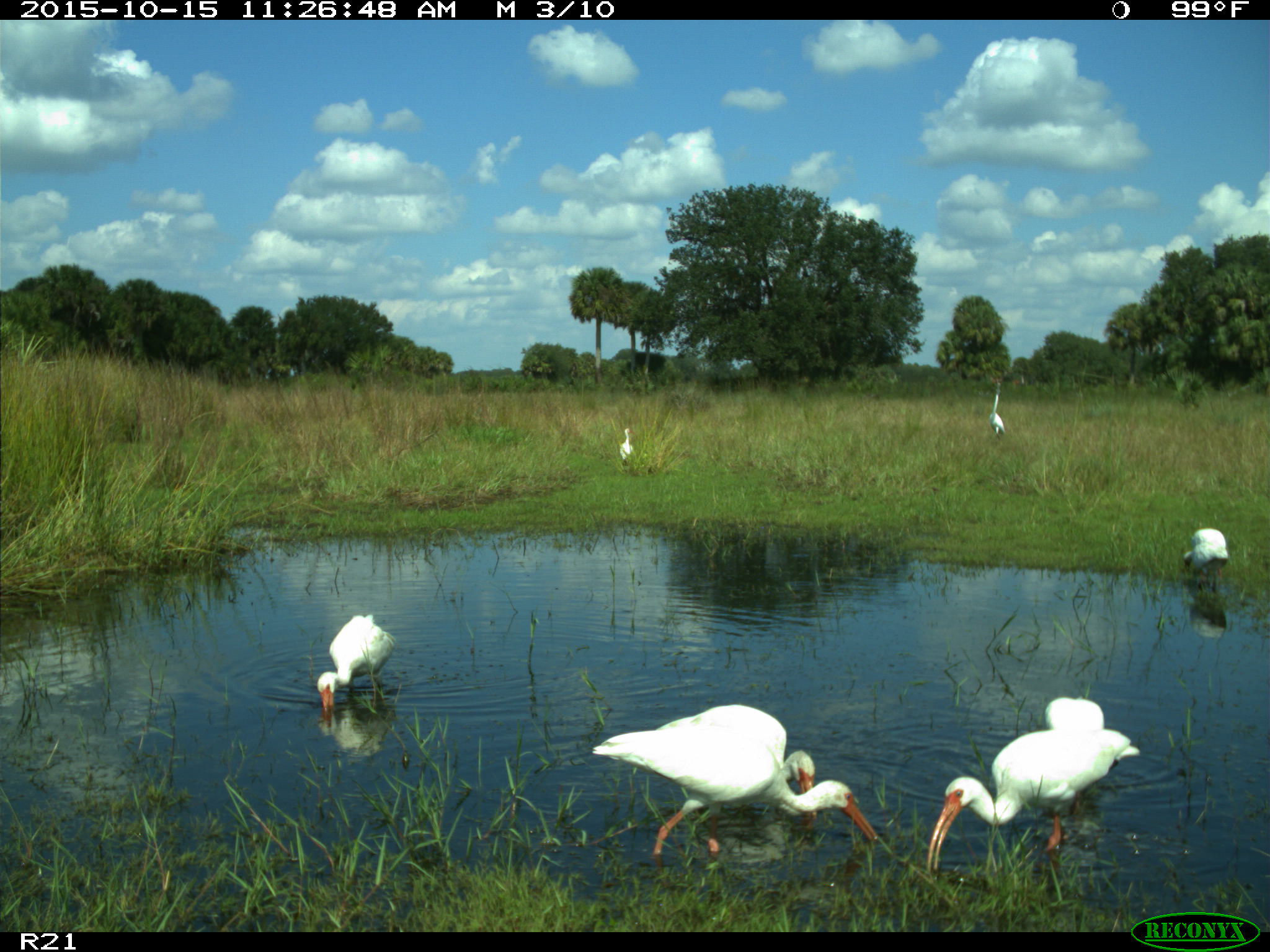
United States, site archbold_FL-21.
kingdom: Animalia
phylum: Chordata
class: Aves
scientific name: Aves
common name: birds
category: unidentified bird